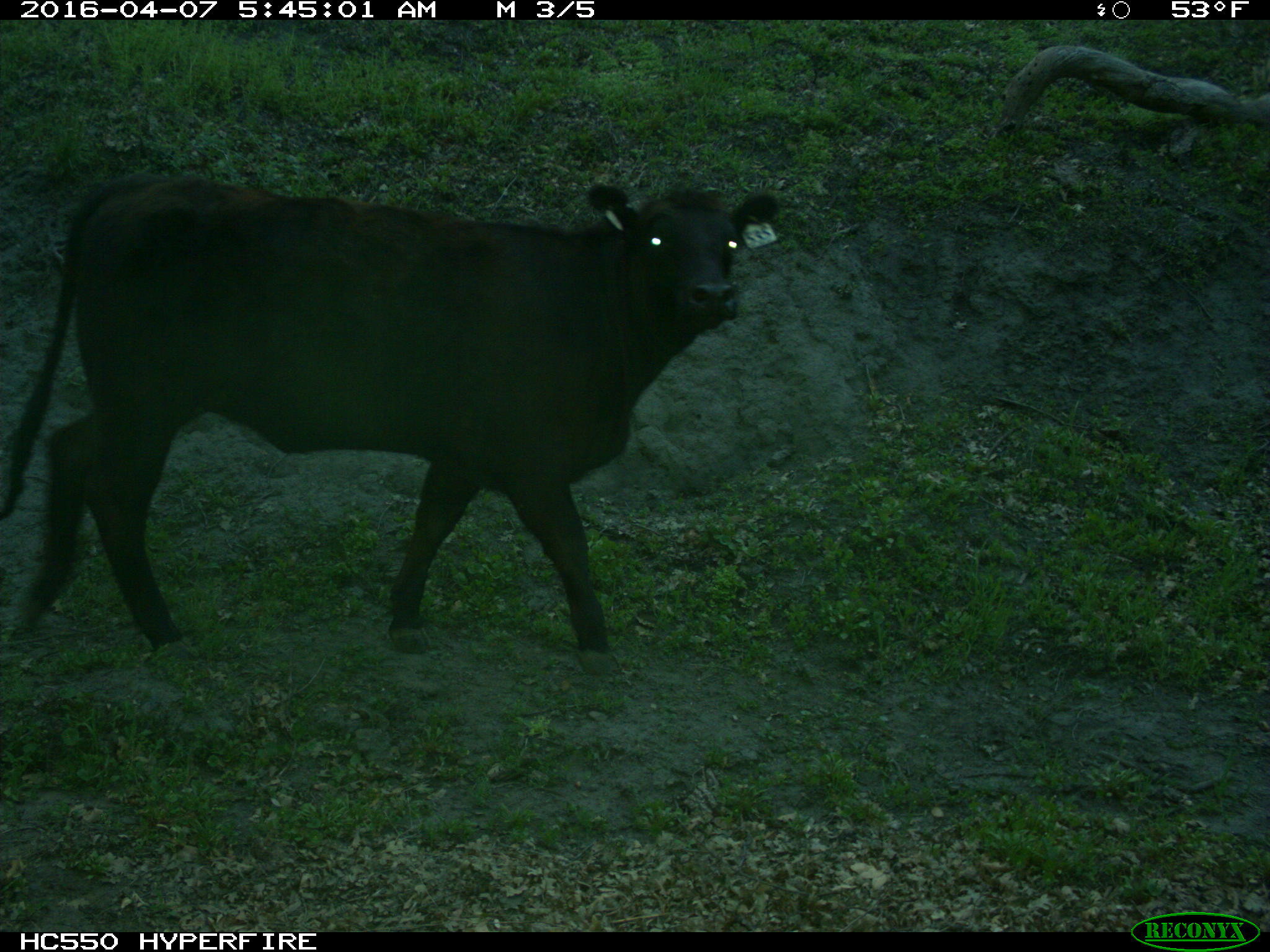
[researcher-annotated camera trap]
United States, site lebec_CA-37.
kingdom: Animalia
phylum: Chordata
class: Mammalia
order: Artiodactyla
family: Bovidae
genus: Bos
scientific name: Bos taurus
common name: domestic cow